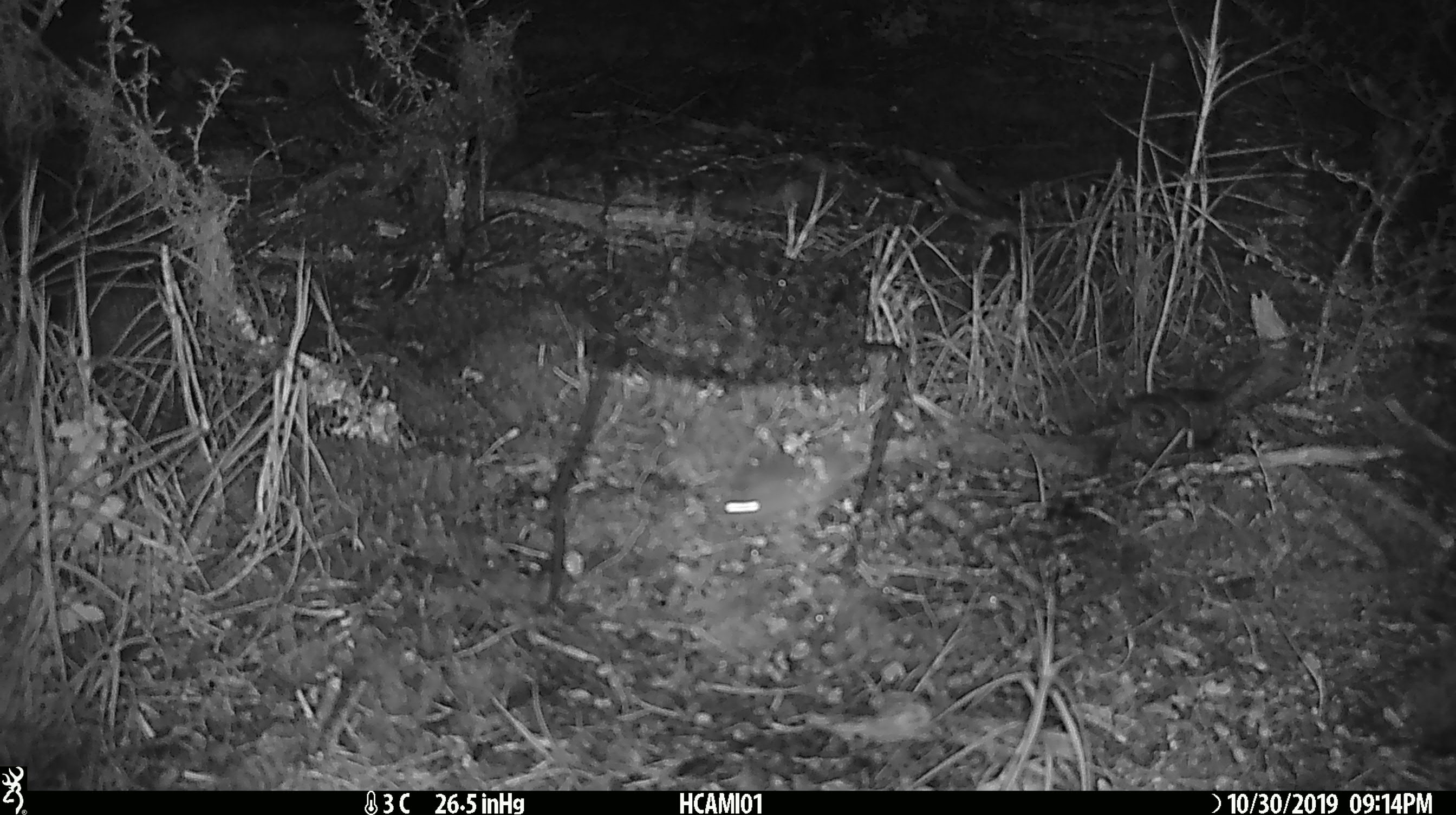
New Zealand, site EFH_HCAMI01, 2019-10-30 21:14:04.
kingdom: Animalia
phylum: Chordata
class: Mammalia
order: Rodentia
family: Muridae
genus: Mus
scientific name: Mus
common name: mouse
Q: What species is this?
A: Mouse (Mus).